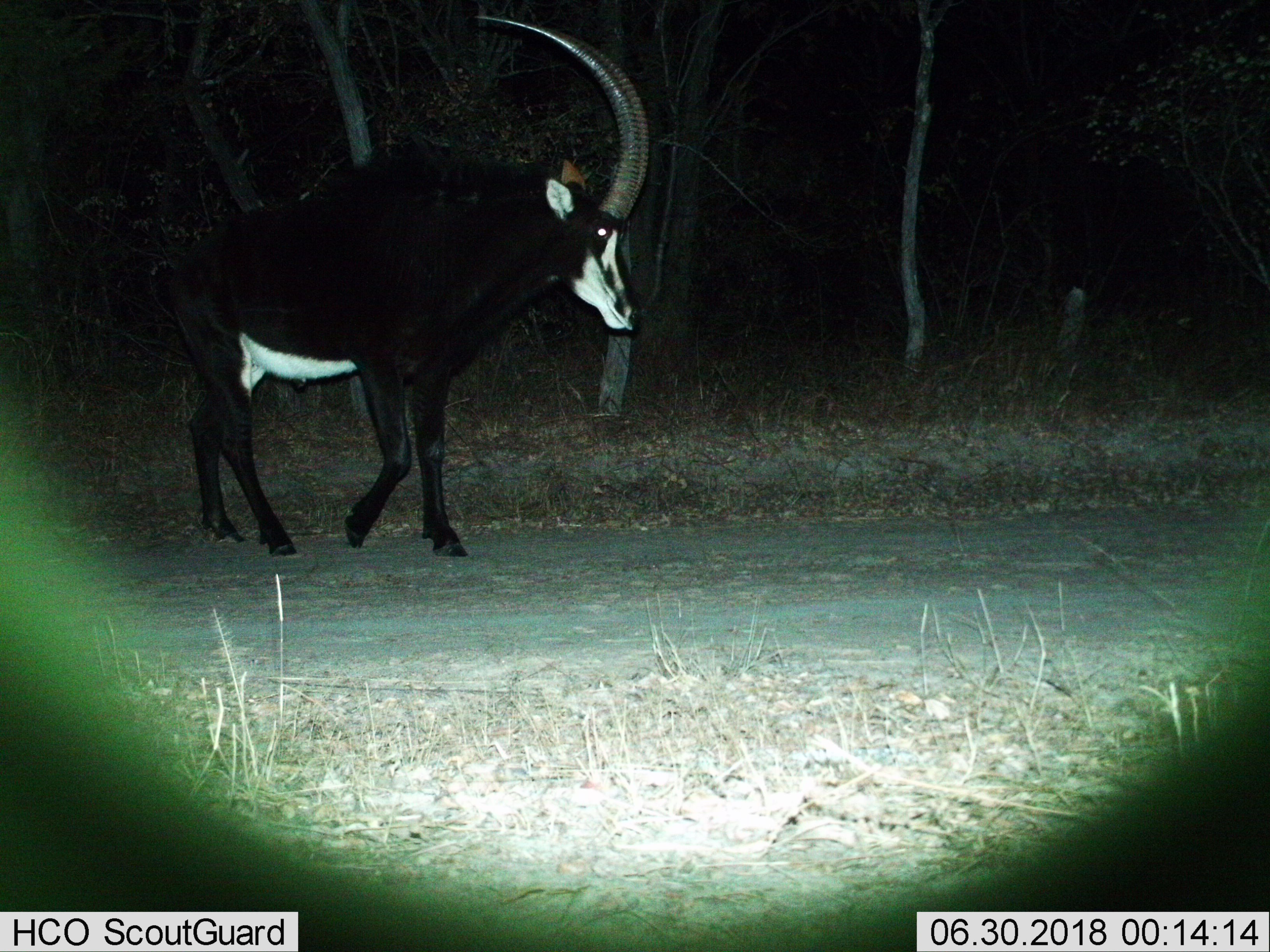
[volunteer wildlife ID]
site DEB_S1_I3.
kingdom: Animalia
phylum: Chordata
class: Mammalia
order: Artiodactyla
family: Bovidae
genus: Hippotragus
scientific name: Hippotragus niger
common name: sable antelope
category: sable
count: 1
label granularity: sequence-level